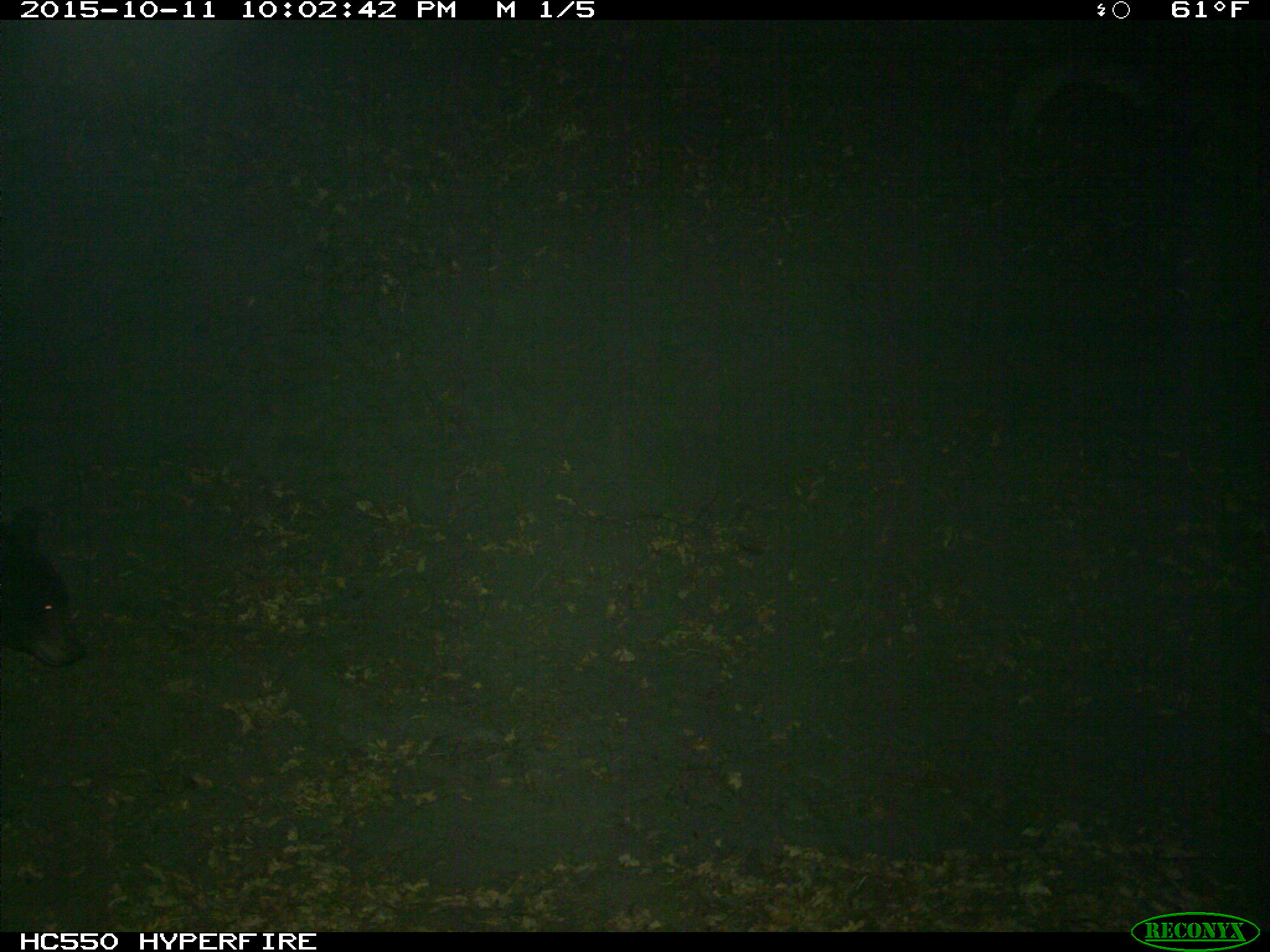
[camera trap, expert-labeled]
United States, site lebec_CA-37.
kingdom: Animalia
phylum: Chordata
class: Mammalia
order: Carnivora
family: Ursidae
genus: Ursus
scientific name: Ursus americanus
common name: american black bear